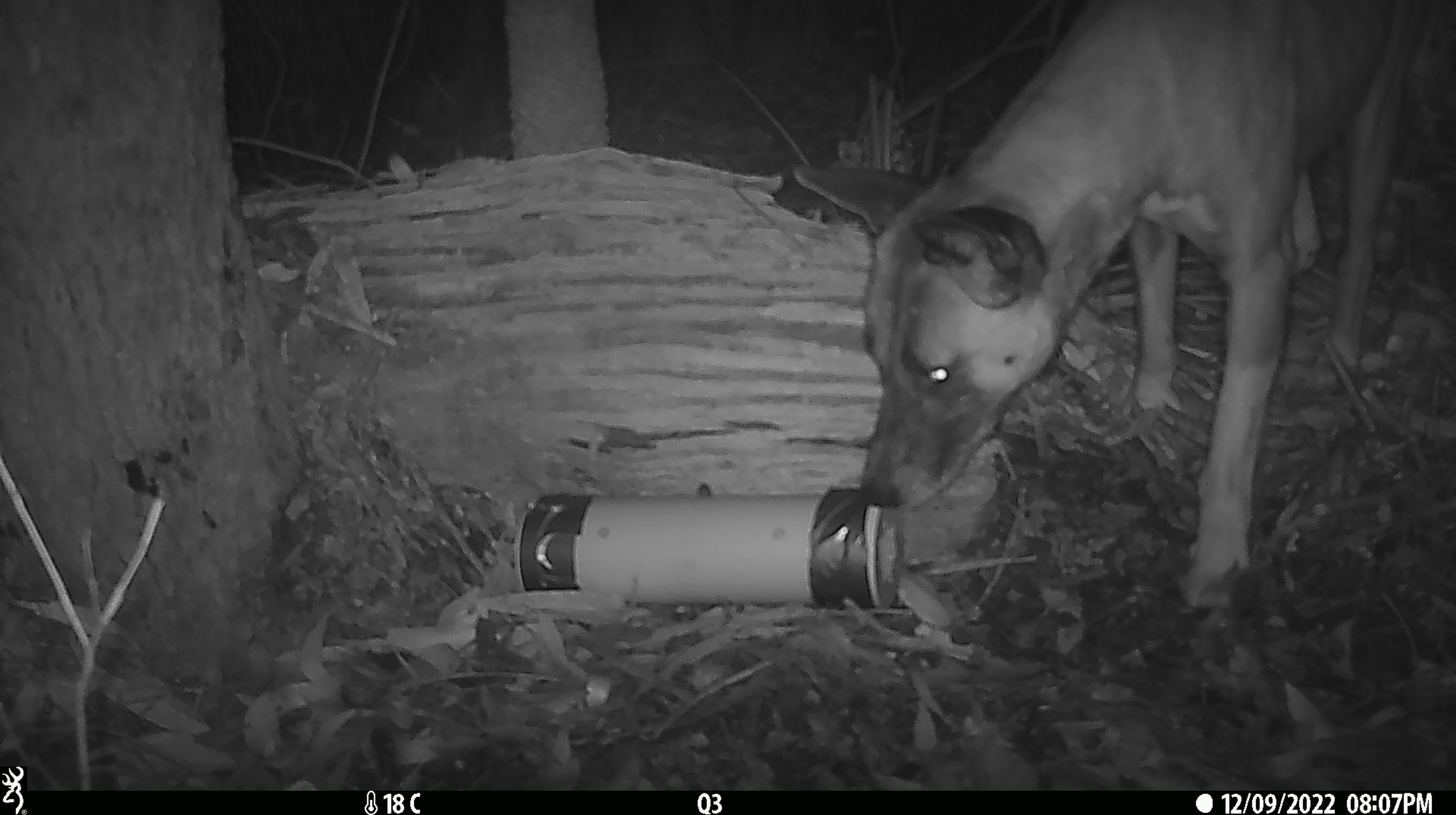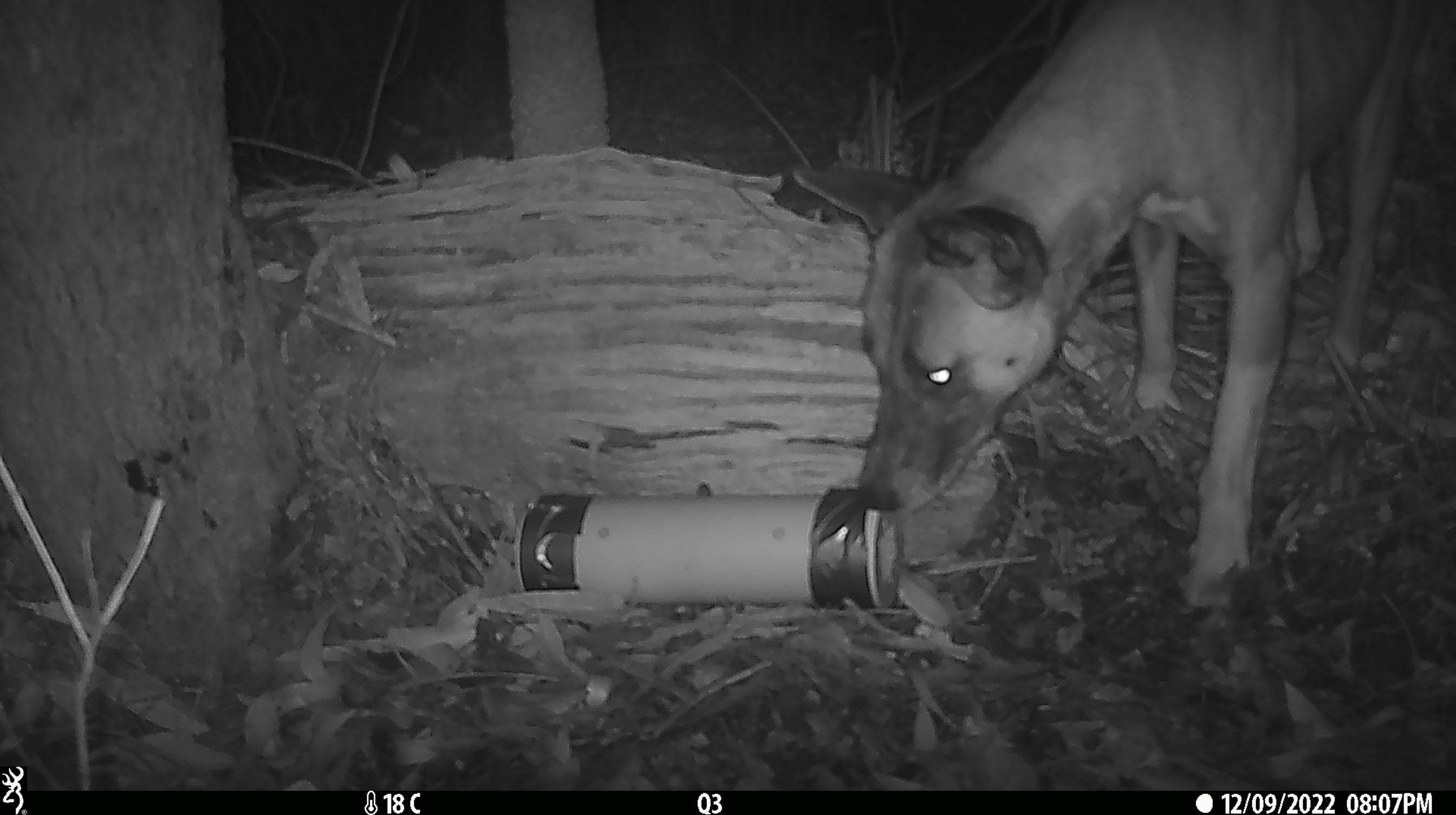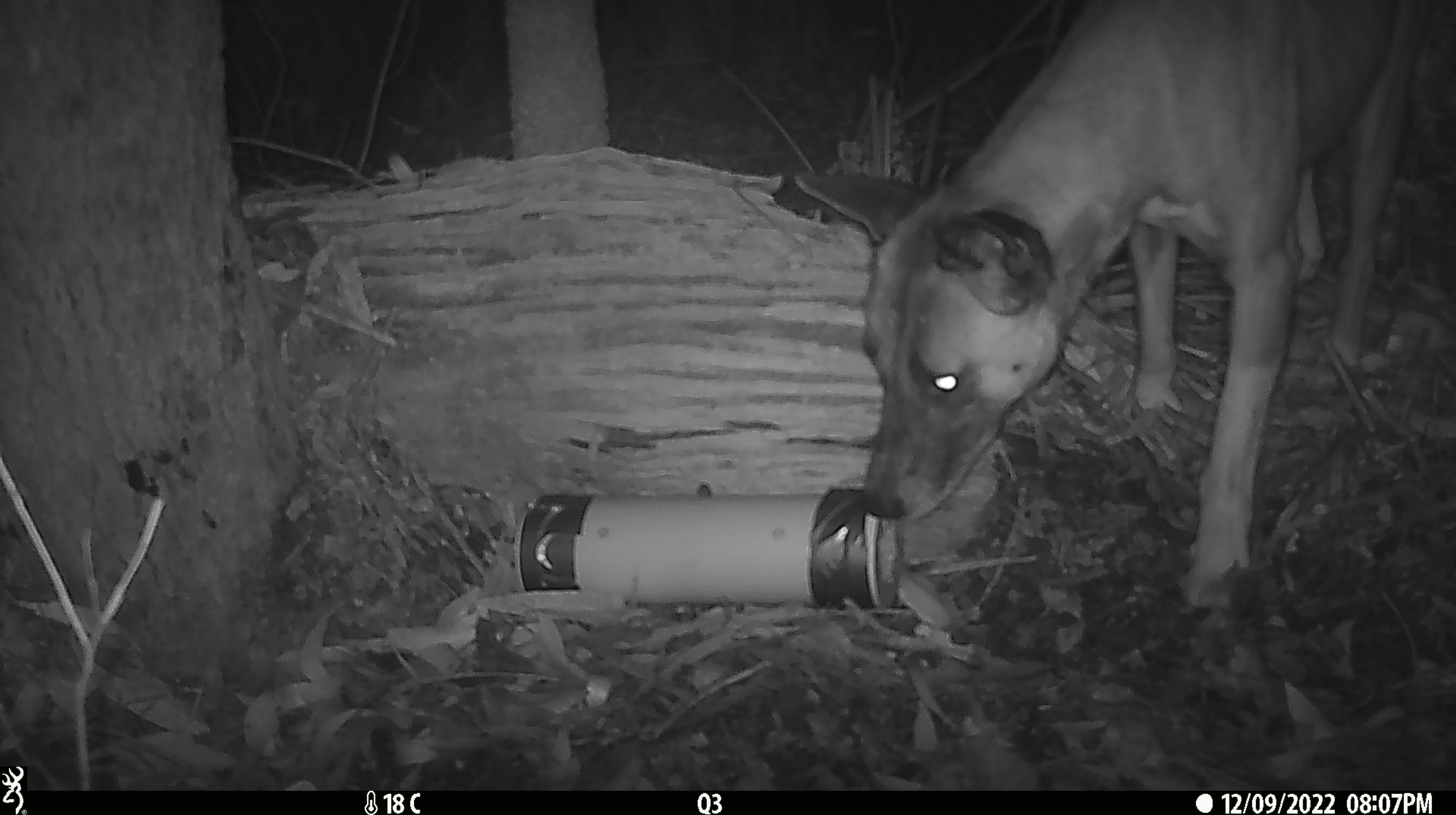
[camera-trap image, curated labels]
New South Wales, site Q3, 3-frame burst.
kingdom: Animalia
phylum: Chordata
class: Mammalia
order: Carnivora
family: Canidae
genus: Canis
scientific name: Canis familiaris dingo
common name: dingo